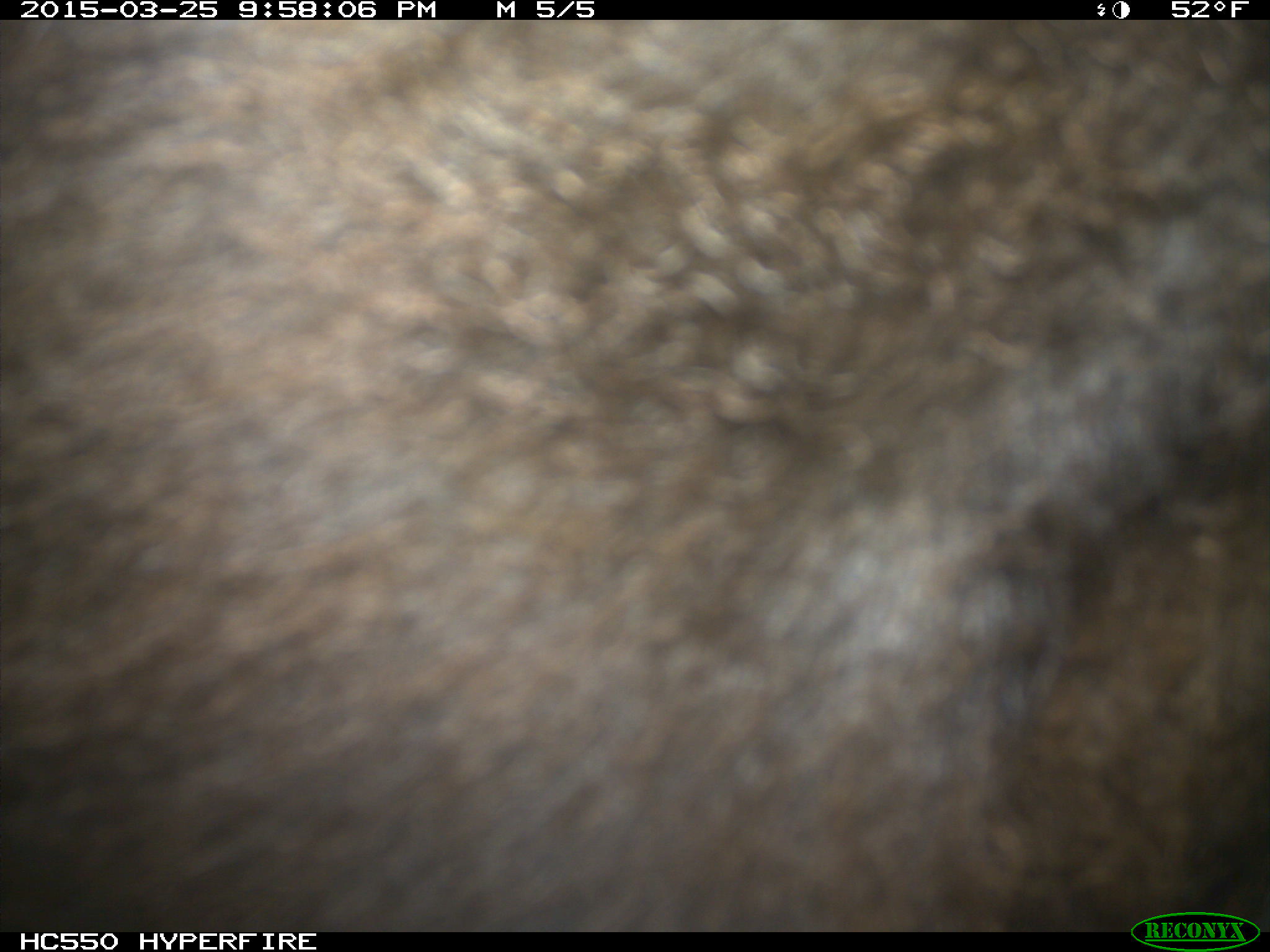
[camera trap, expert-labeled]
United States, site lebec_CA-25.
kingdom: Animalia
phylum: Chordata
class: Mammalia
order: Artiodactyla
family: Bovidae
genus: Bos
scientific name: Bos taurus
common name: domestic cow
Bos taurus (domestic cow).